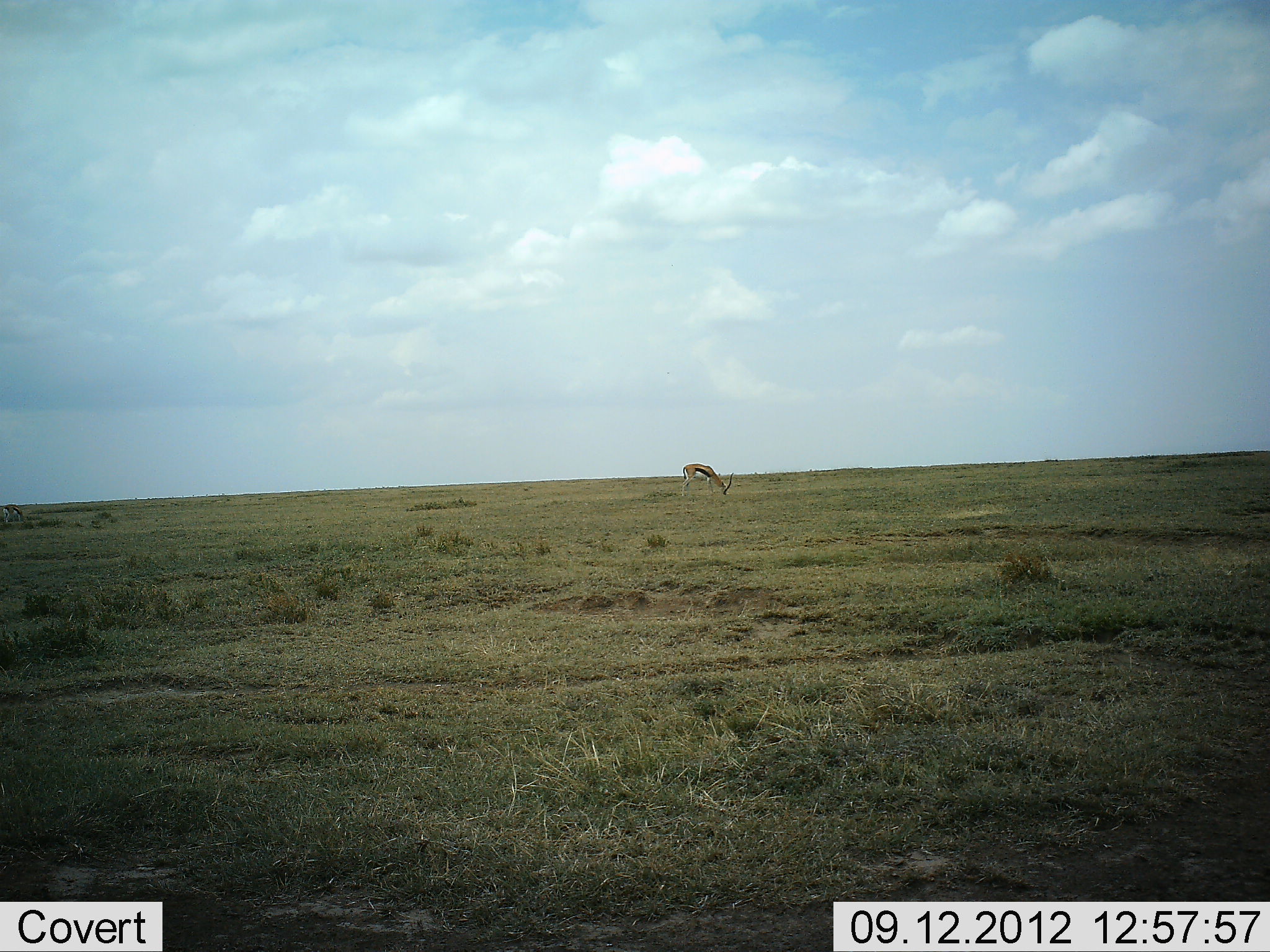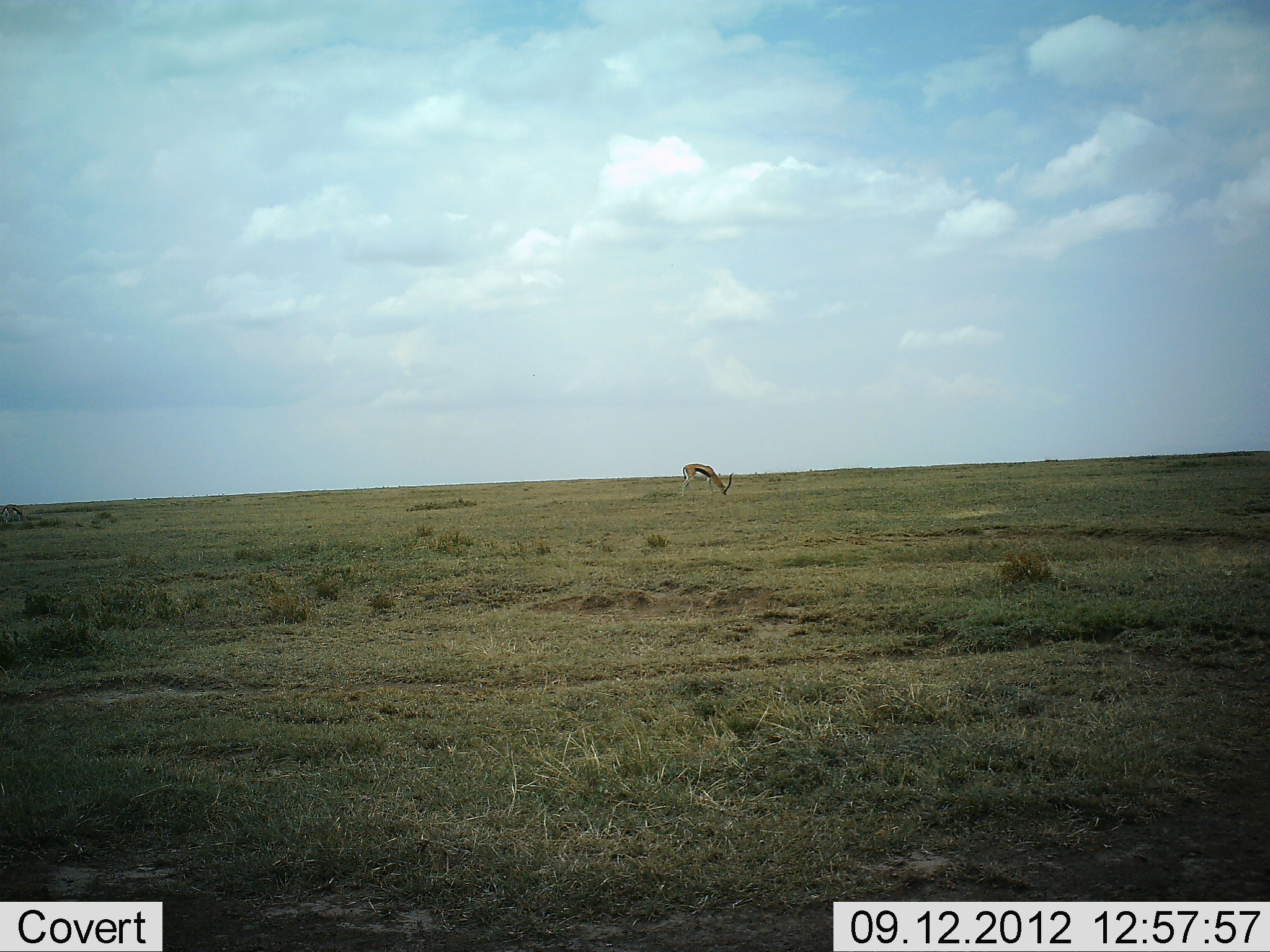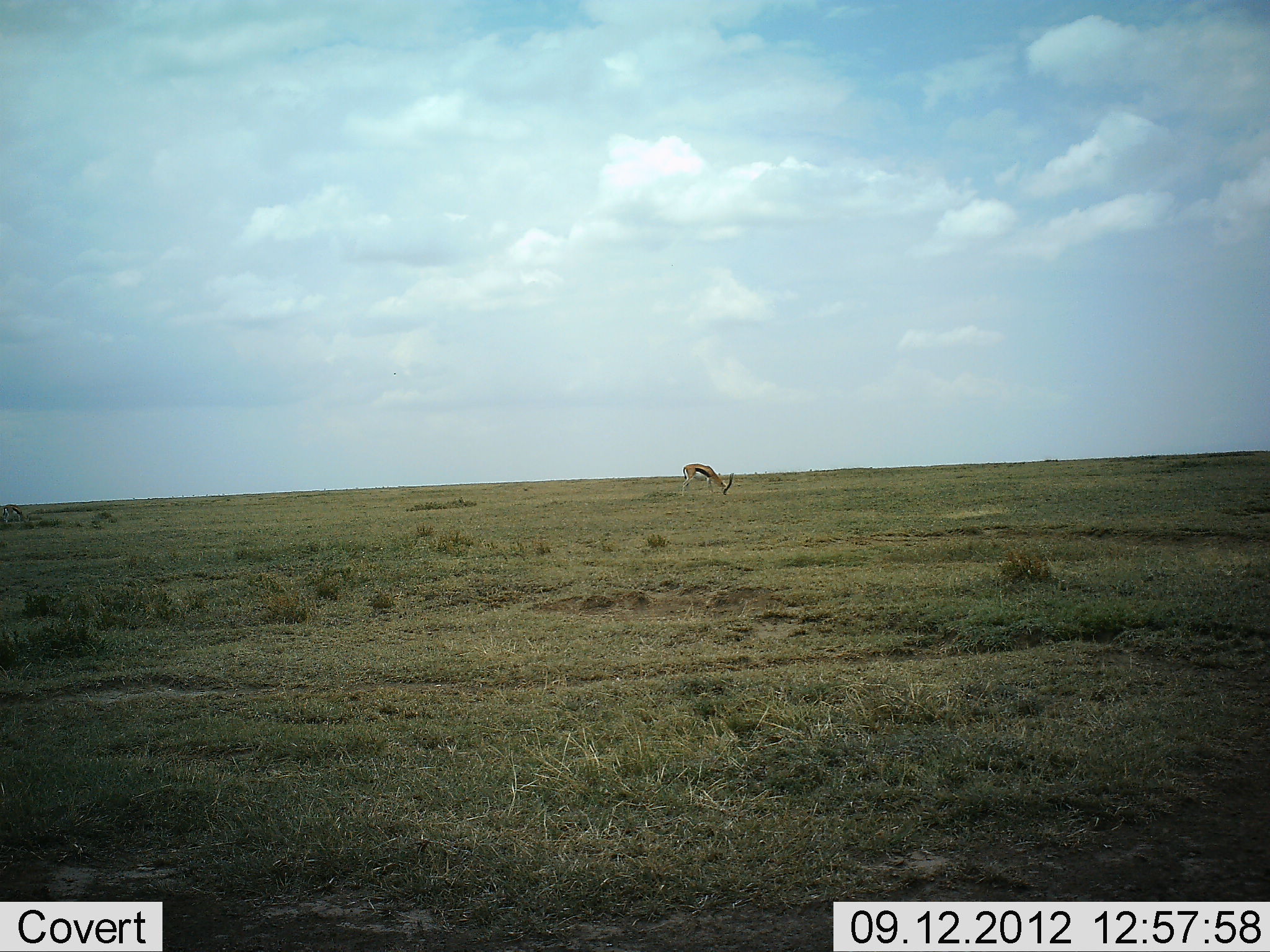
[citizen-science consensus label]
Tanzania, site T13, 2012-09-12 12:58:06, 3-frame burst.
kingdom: Animalia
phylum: Chordata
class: Mammalia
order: Artiodactyla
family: Bovidae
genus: Eudorcas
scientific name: Eudorcas thomsonii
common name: thomson's gazelle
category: gazellethomsons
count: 1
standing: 60%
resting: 0%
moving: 0%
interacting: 0%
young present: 0%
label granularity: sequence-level